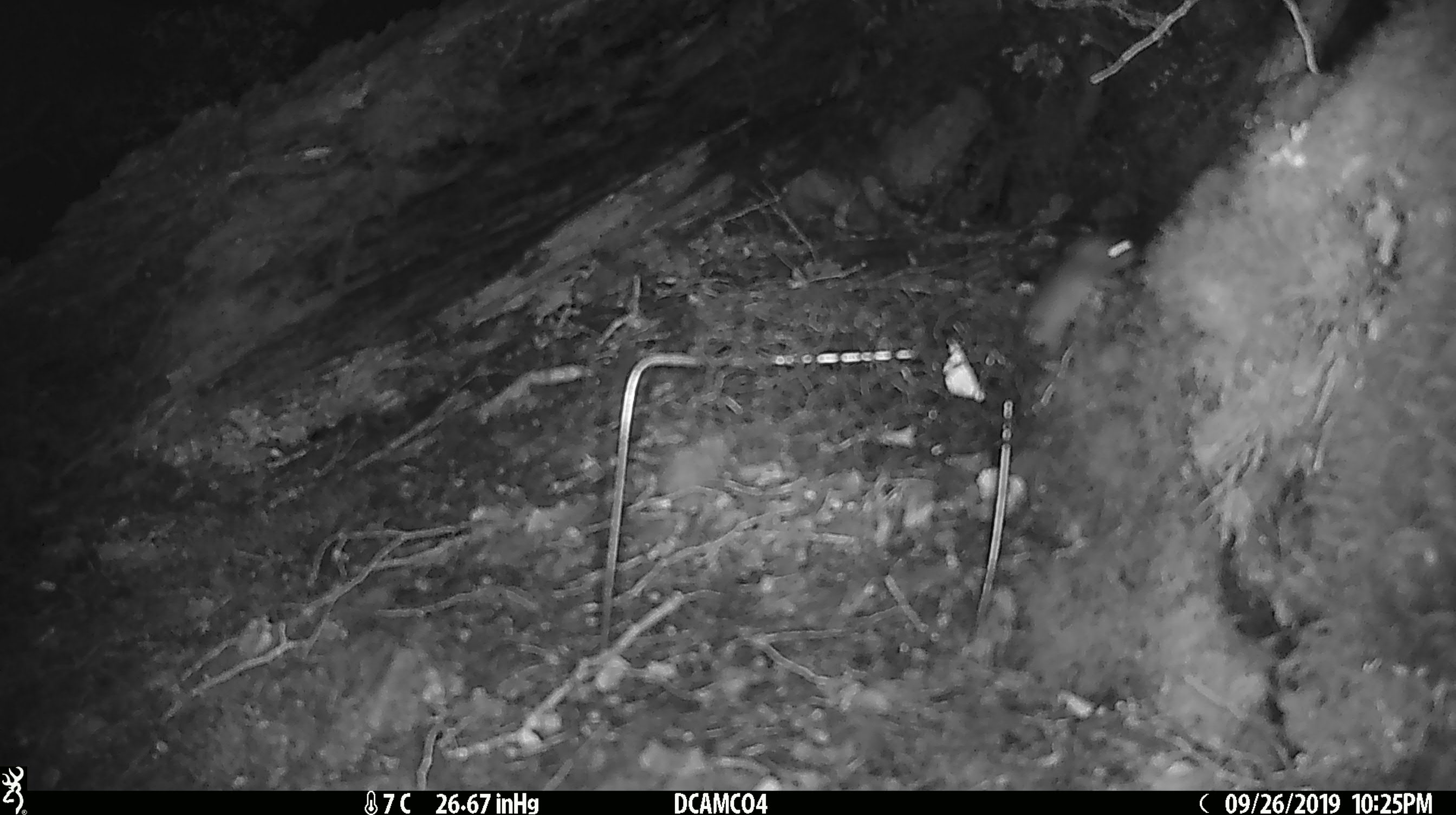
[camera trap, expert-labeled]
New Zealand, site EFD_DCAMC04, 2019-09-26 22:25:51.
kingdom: Animalia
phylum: Chordata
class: Mammalia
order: Rodentia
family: Muridae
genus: Mus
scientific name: Mus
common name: mouse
Mouse (Mus).